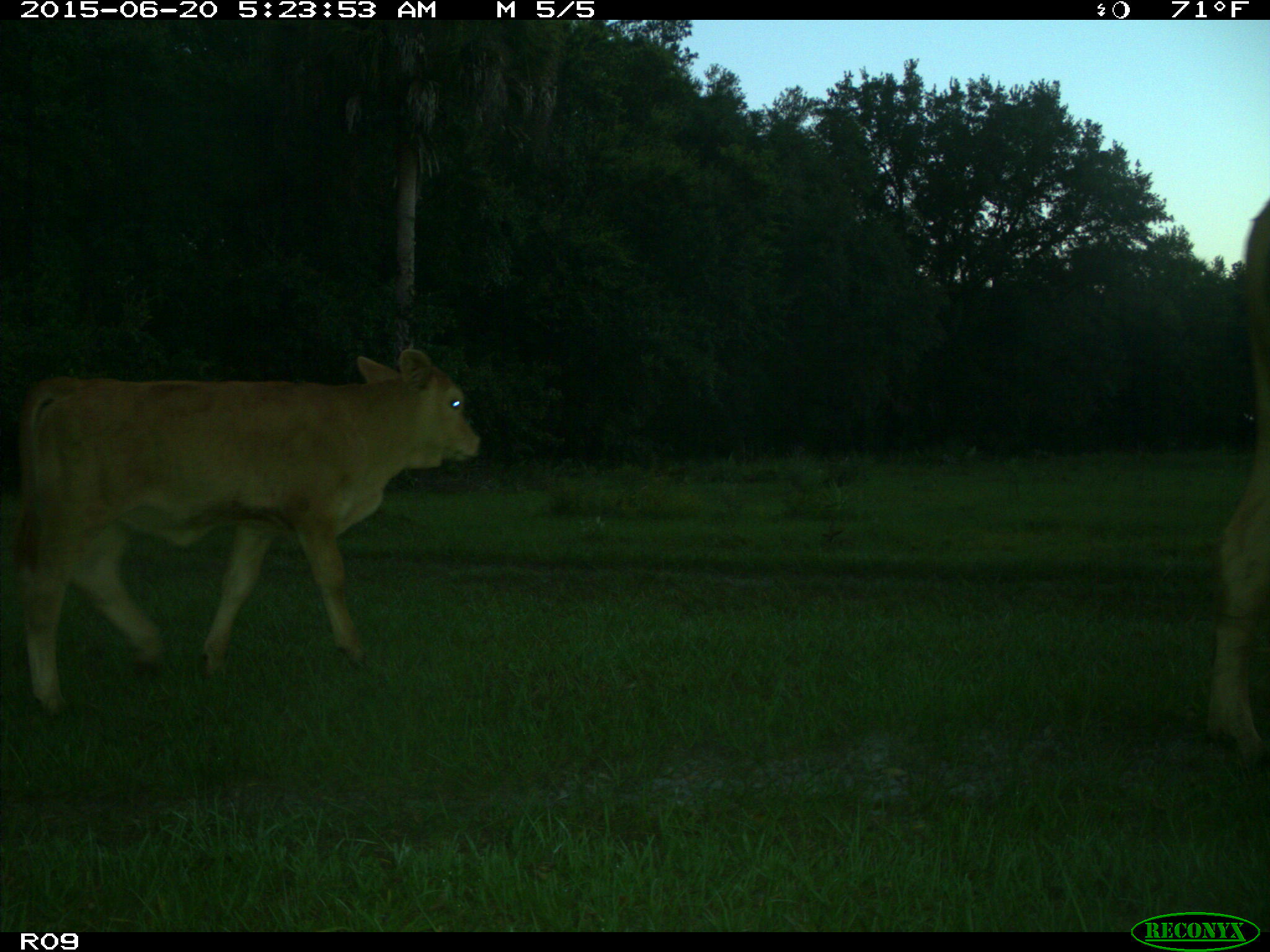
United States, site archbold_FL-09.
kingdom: Animalia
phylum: Chordata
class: Mammalia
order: Artiodactyla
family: Bovidae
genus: Bos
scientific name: Bos taurus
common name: domestic cow